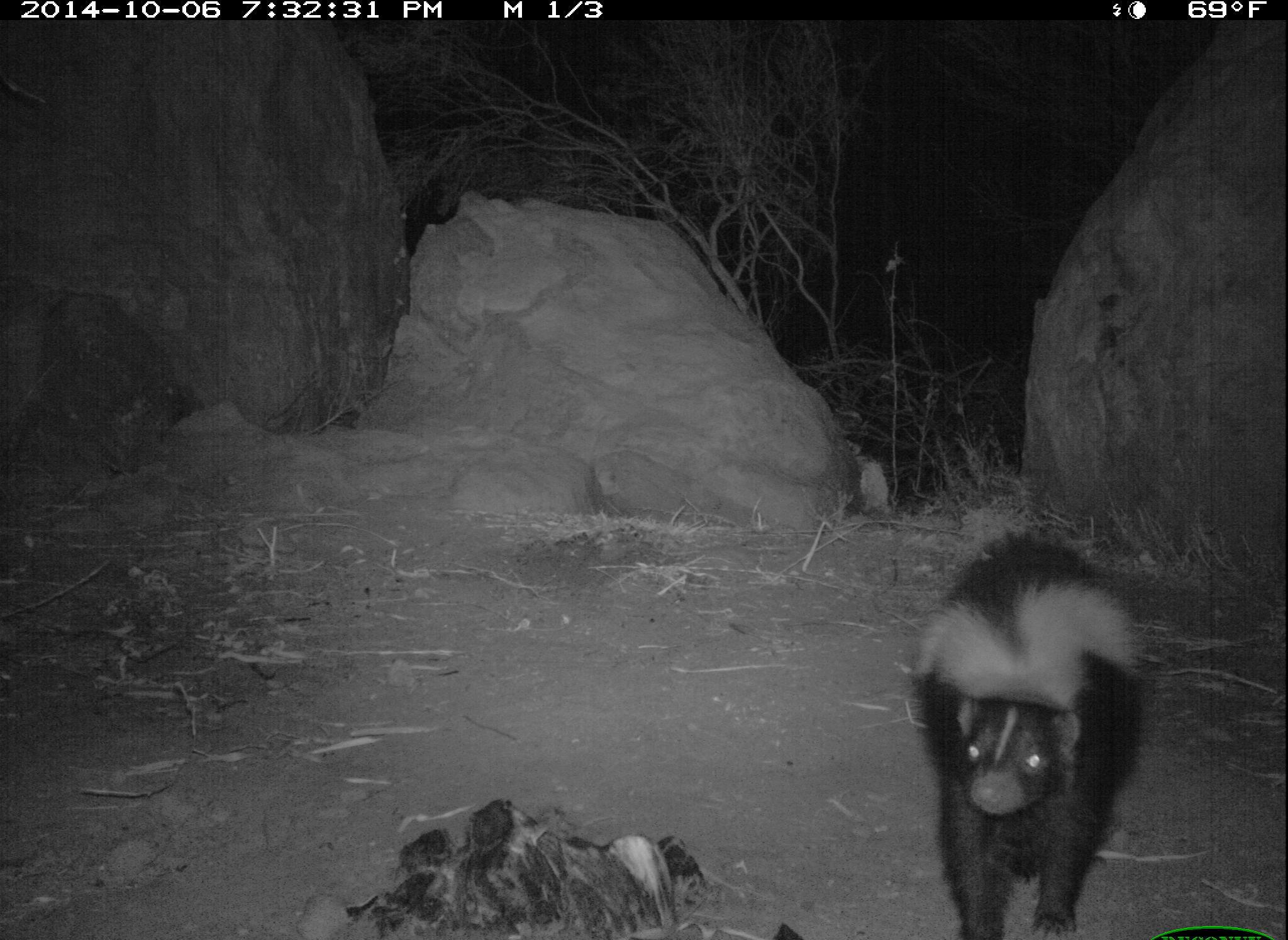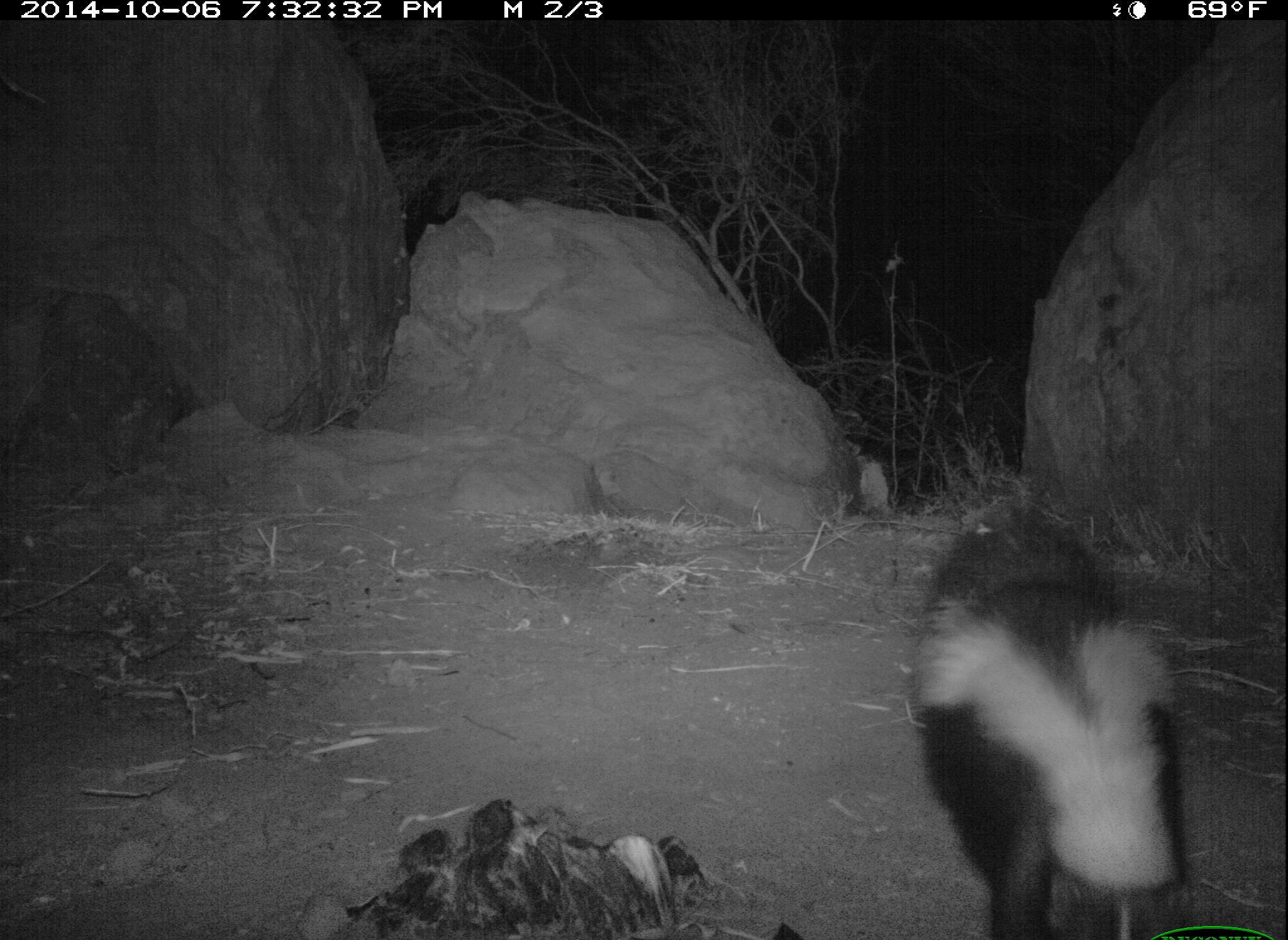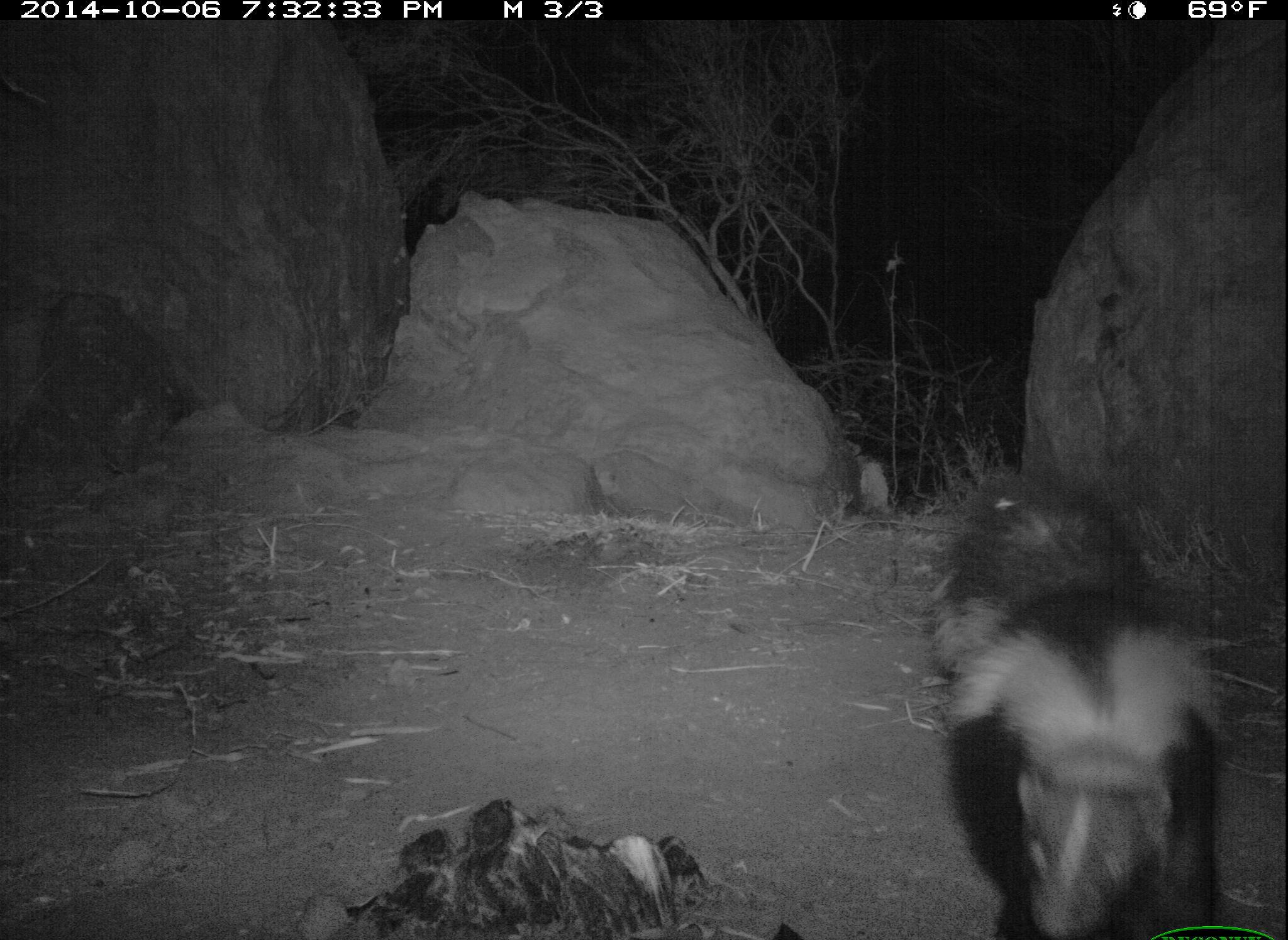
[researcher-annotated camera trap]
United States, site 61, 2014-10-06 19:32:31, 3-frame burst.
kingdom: Animalia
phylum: Chordata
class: Mammalia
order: Carnivora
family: Mephitidae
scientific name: Mephitidae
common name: skunk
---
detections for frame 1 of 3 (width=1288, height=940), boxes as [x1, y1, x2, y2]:
skunk: [903, 519, 1153, 939]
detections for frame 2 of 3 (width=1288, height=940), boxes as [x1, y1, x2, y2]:
skunk: [890, 486, 1222, 940]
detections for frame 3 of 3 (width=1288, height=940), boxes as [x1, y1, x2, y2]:
skunk: [913, 459, 1236, 940]